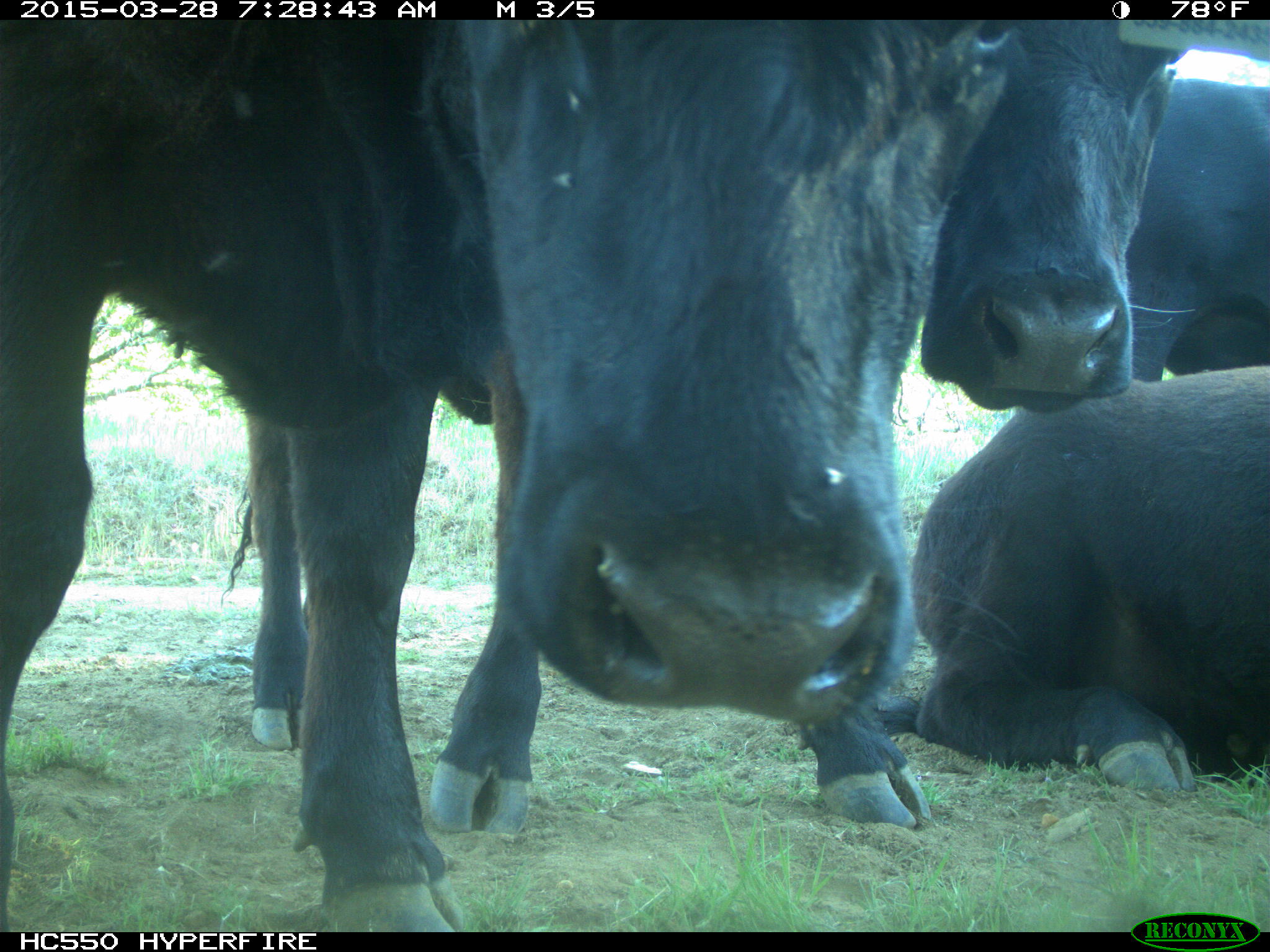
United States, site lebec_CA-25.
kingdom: Animalia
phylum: Chordata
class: Mammalia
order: Artiodactyla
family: Bovidae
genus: Bos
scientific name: Bos taurus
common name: domestic cow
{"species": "Bos taurus (domestic cow)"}